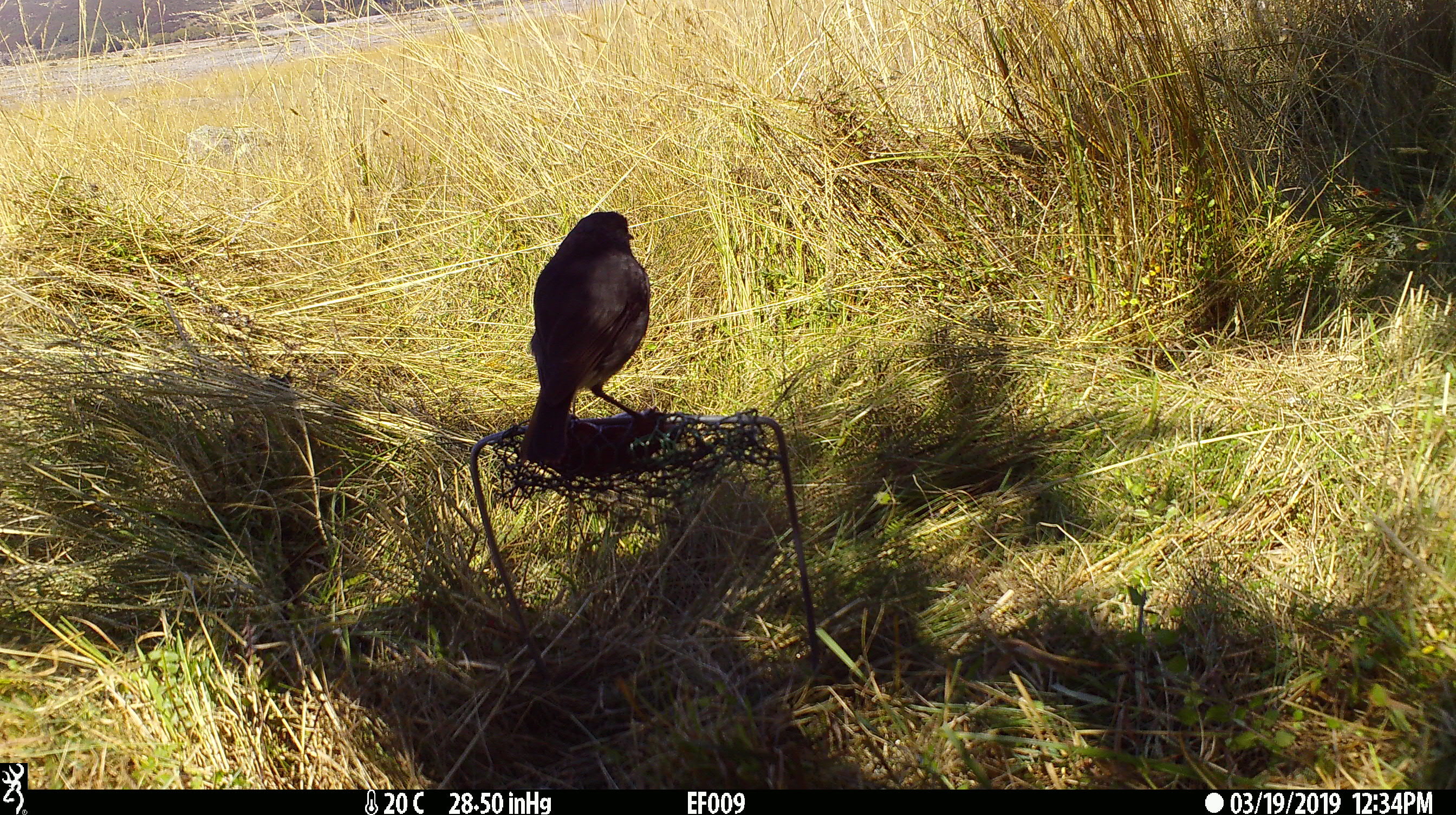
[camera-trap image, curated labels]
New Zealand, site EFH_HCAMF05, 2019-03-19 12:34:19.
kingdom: Animalia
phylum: Chordata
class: Aves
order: Passeriformes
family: Petroicidae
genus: Petroica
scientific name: Petroica australis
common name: new zealand robin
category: robin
Robin (new zealand robin) (Petroica australis).